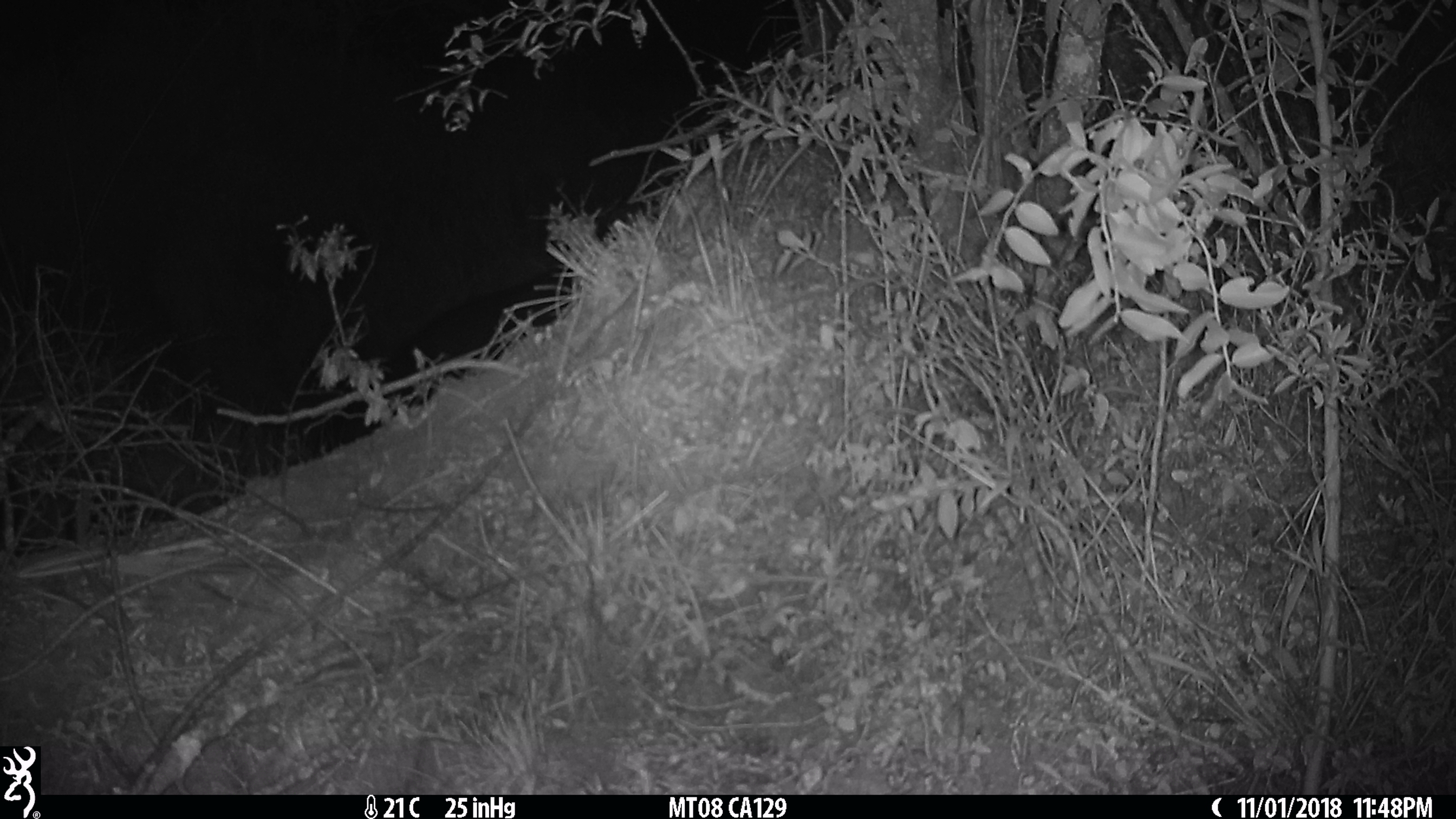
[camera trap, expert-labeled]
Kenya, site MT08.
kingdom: Animalia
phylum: Chordata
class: Mammalia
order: Artiodactyla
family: Bovidae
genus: Syncerus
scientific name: Syncerus caffer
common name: buffalo